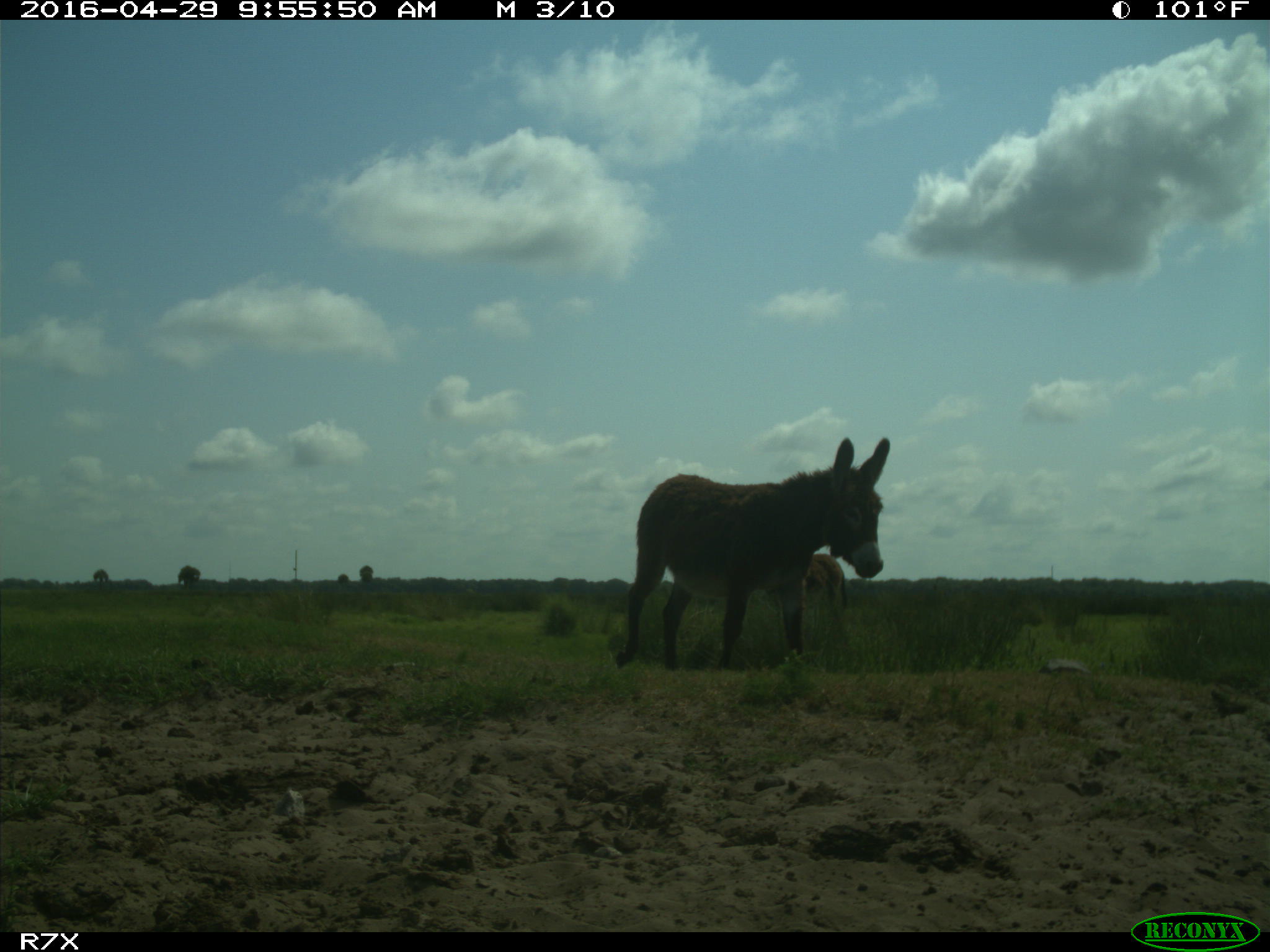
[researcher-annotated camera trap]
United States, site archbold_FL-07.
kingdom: Animalia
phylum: Chordata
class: Mammalia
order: Artiodactyla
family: Bovidae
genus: Bos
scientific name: Bos taurus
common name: domestic cow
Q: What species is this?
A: Bos taurus (domestic cow).